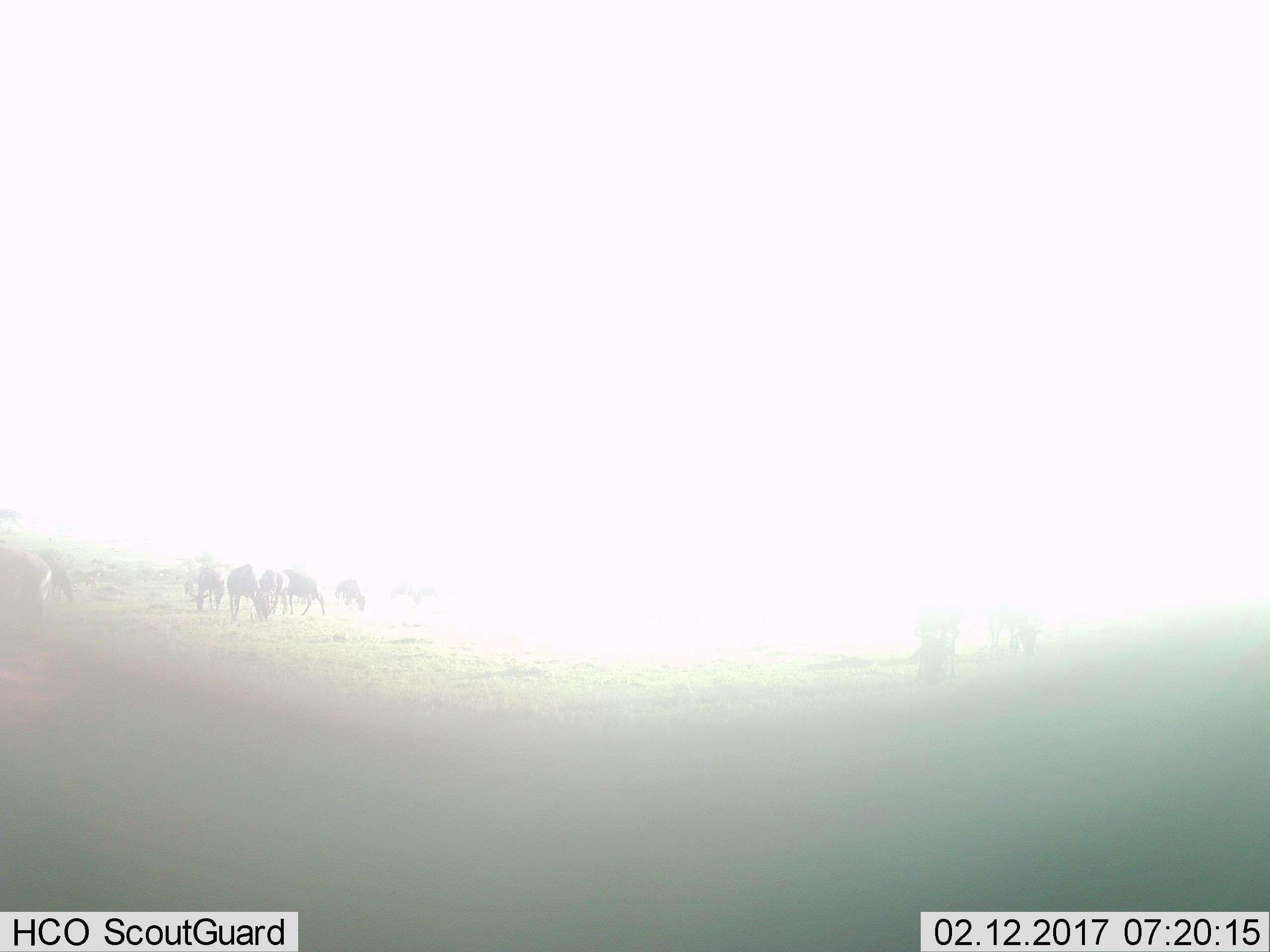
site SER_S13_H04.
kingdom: Animalia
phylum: Chordata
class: Mammalia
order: Artiodactyla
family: Bovidae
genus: Connochaetes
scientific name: Connochaetes taurinus taurinus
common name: blue wildebeest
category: wildebeestblue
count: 10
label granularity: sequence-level